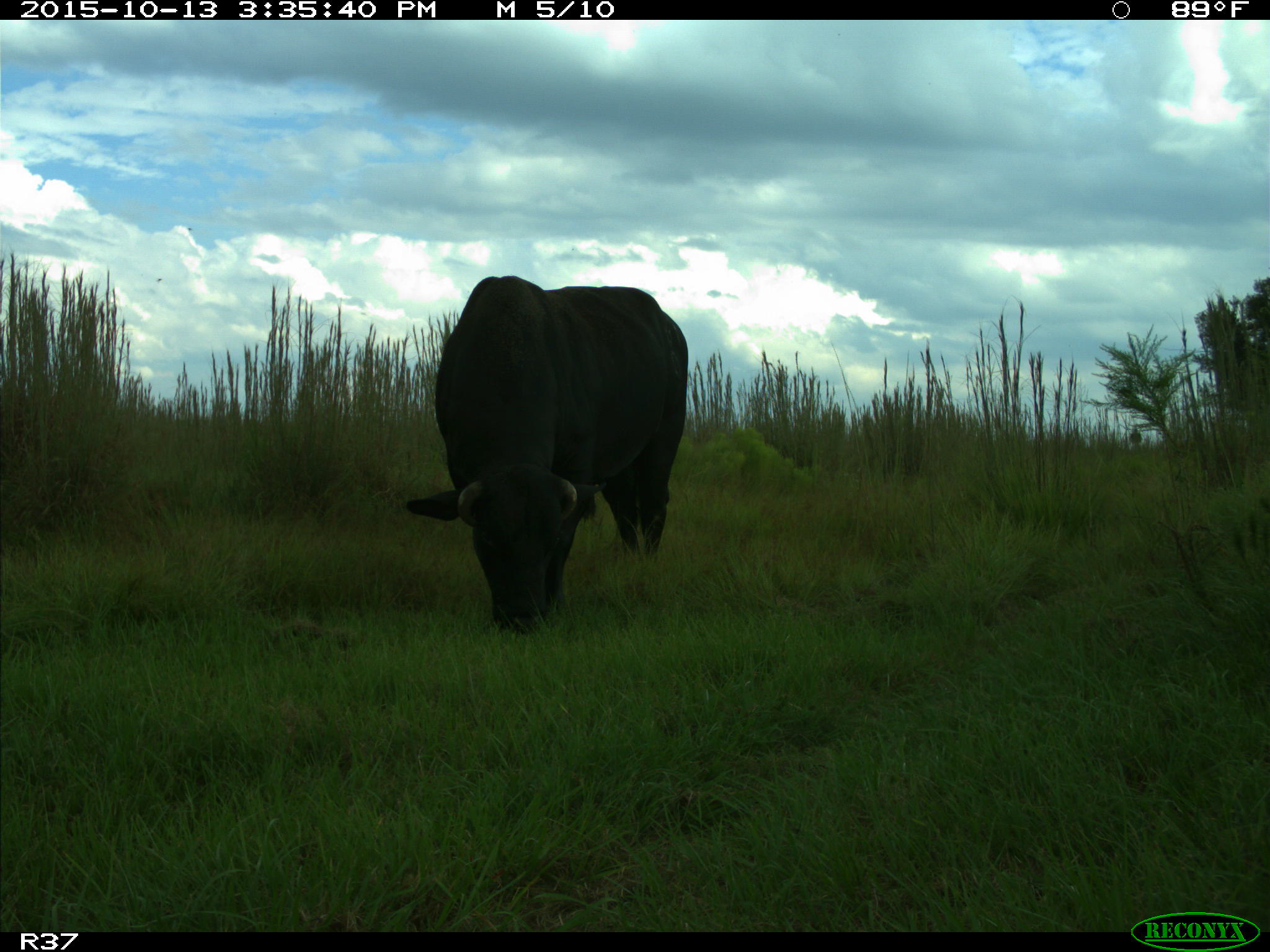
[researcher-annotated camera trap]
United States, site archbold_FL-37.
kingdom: Animalia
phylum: Chordata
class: Mammalia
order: Artiodactyla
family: Bovidae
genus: Bos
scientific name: Bos taurus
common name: domestic cow